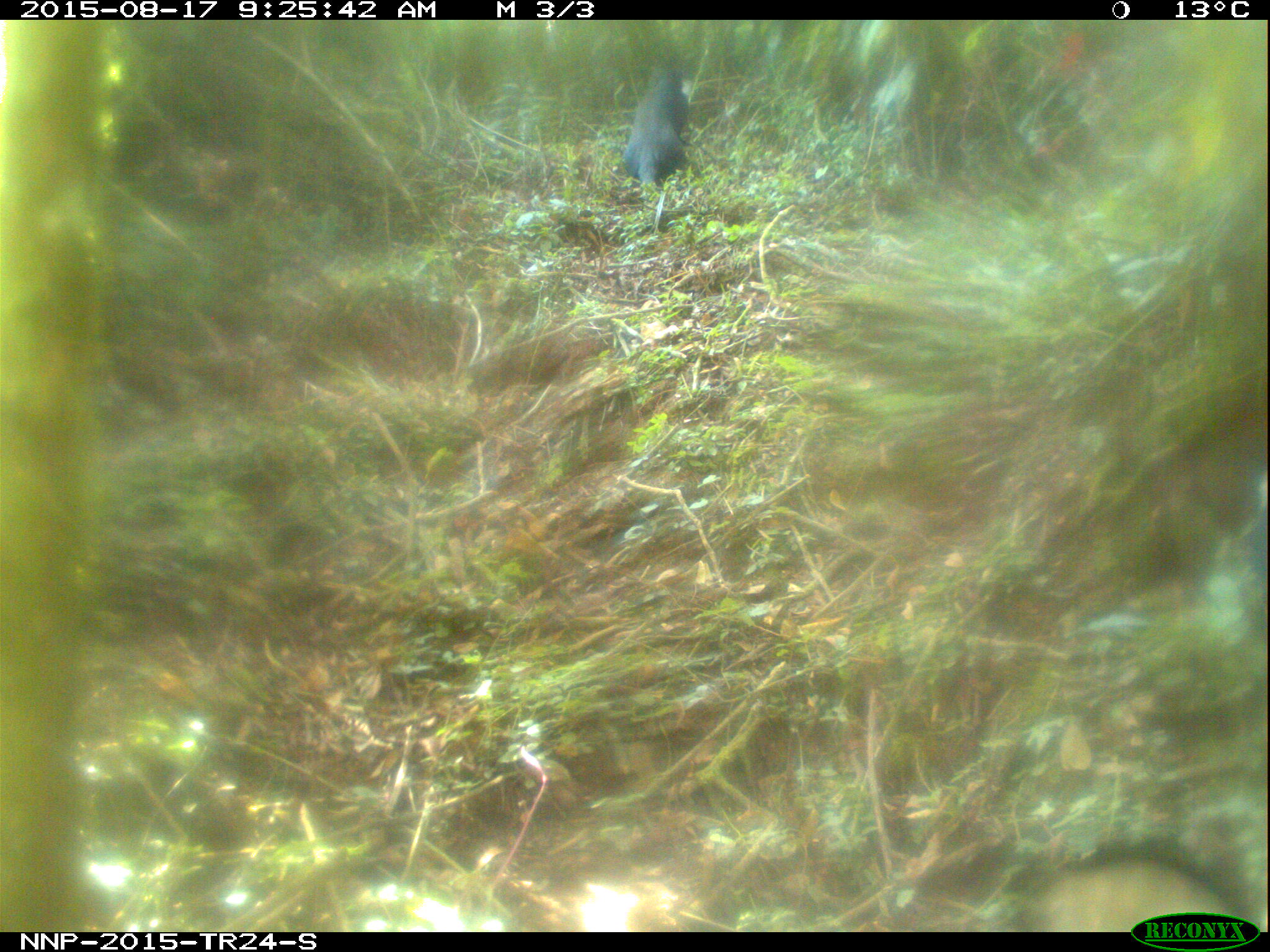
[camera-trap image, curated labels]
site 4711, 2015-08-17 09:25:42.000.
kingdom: Animalia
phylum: Chordata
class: Mammalia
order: Primates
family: Cercopithecidae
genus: Allochrocebus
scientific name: Allochrocebus lhoesti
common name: l'hoest's monkey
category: cercopithecus lhoesti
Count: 2.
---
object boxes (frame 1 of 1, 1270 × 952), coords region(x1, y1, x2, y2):
cercopithecus lhoesti: region(621, 68, 690, 187)